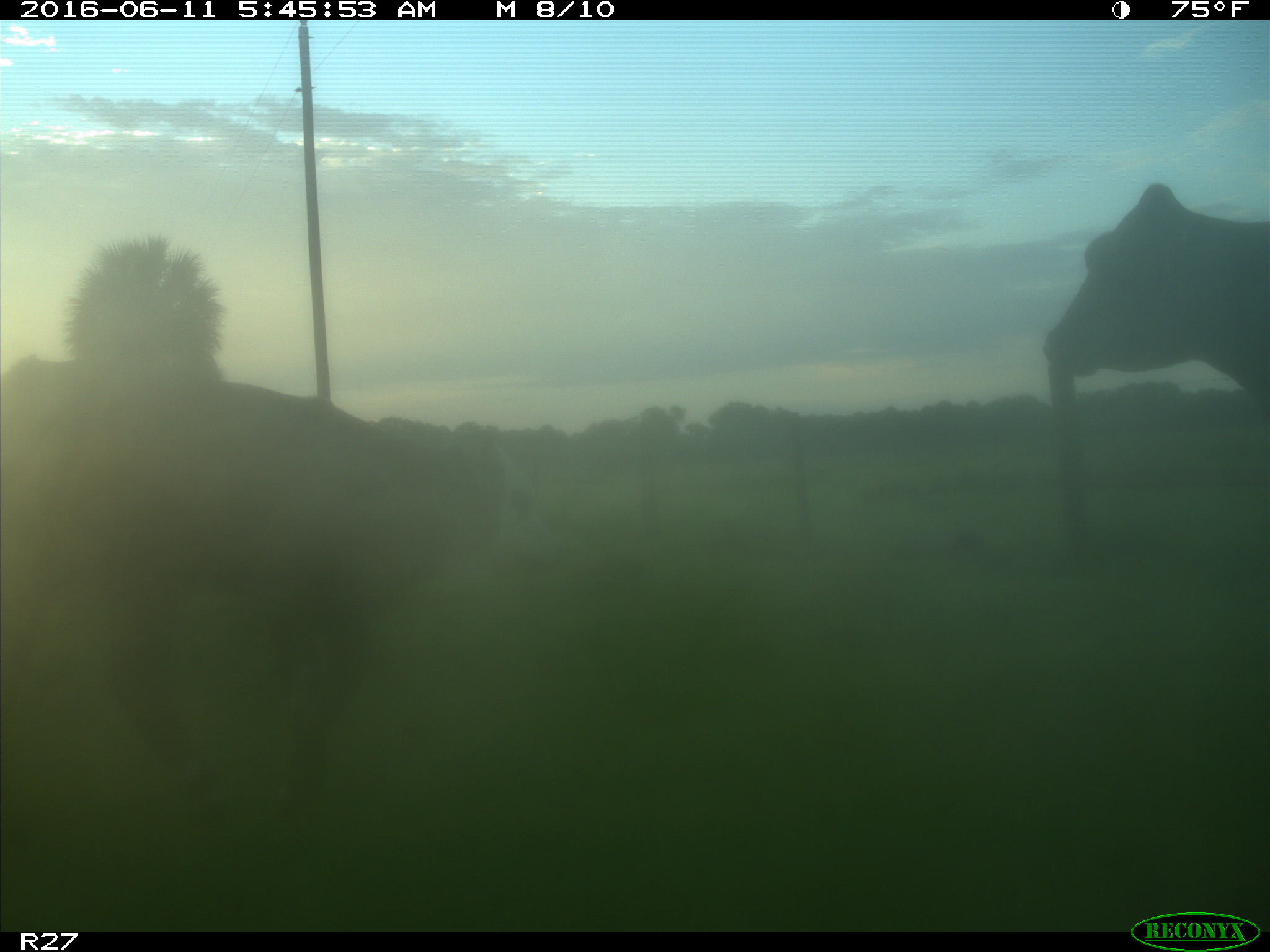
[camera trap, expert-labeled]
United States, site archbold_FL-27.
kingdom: Animalia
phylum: Chordata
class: Mammalia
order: Artiodactyla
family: Bovidae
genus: Bos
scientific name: Bos taurus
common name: domestic cow